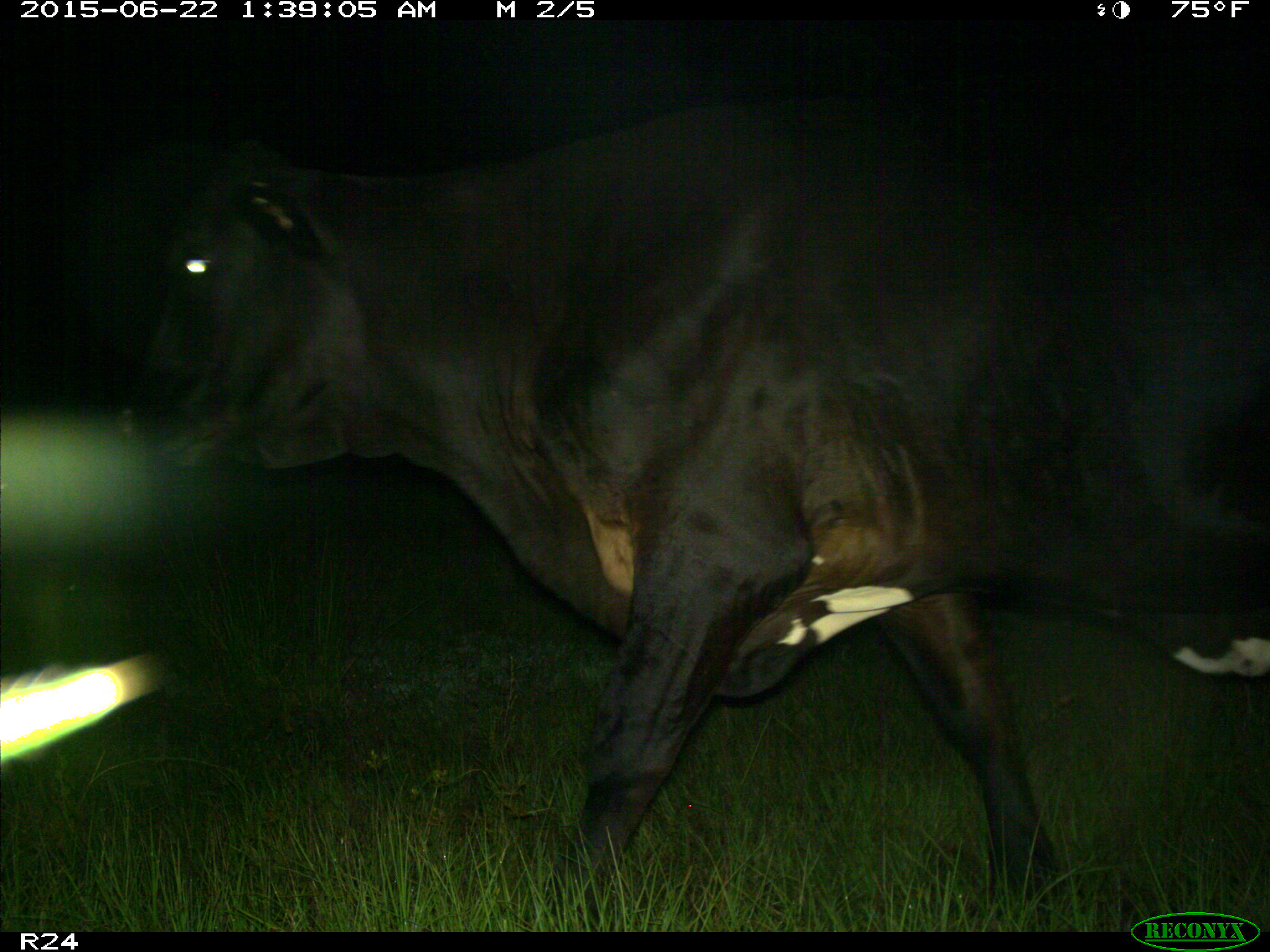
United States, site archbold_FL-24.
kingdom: Animalia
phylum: Chordata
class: Mammalia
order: Artiodactyla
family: Bovidae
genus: Bos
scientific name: Bos taurus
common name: domestic cow